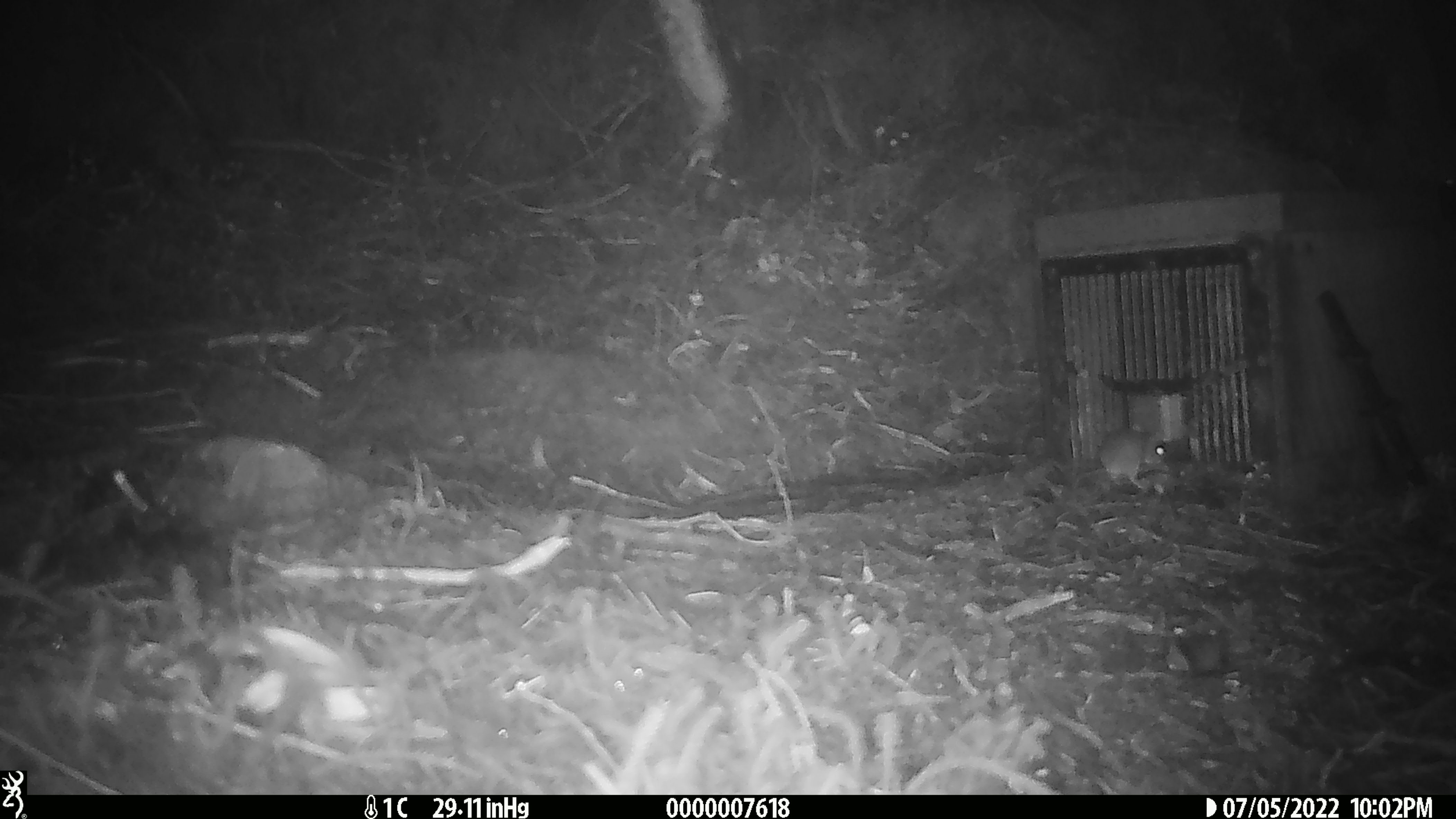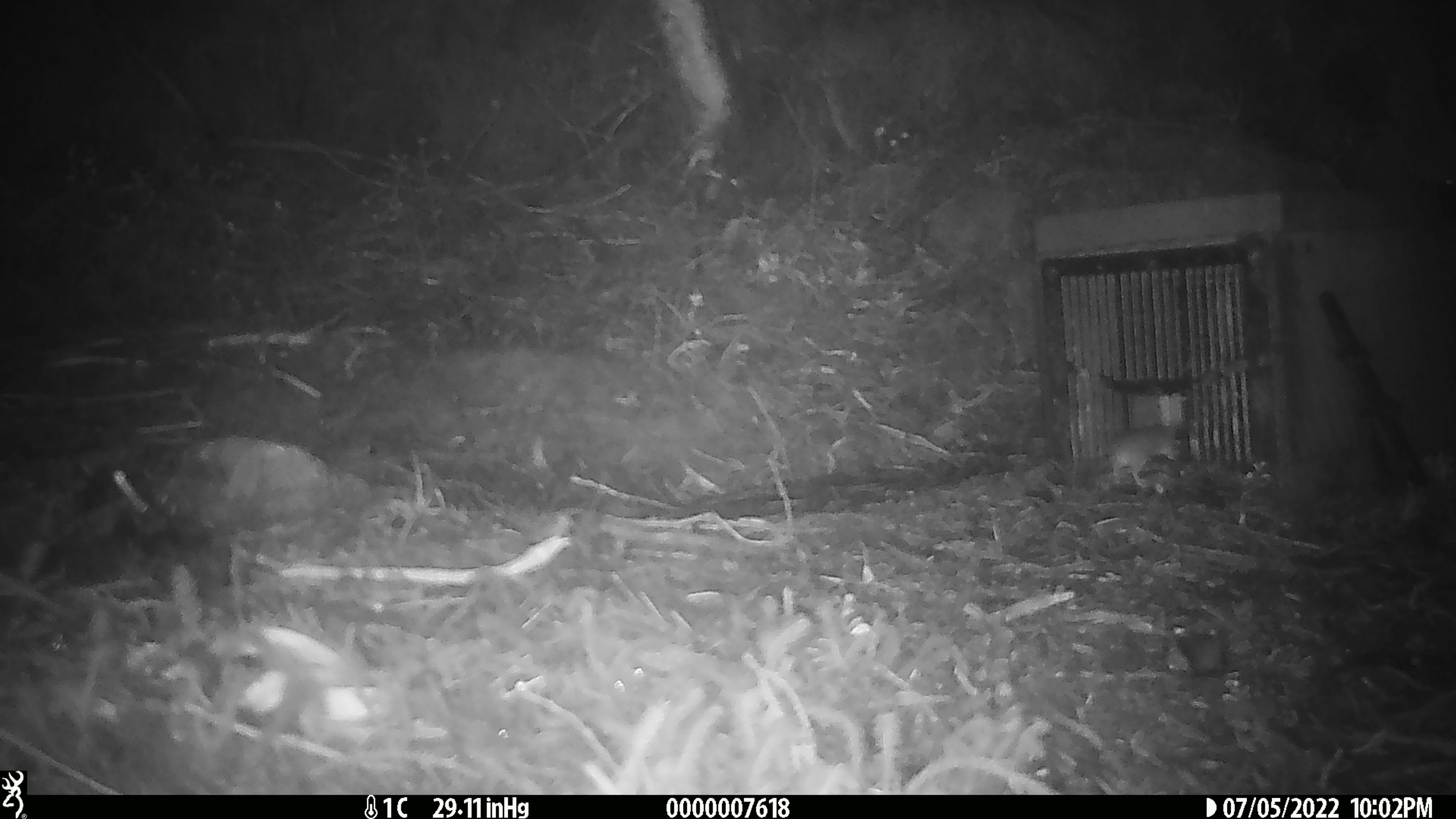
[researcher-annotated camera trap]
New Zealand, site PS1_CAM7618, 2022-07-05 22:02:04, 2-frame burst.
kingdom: Animalia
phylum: Chordata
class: Mammalia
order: Rodentia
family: Muridae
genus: Mus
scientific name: Mus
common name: mouse